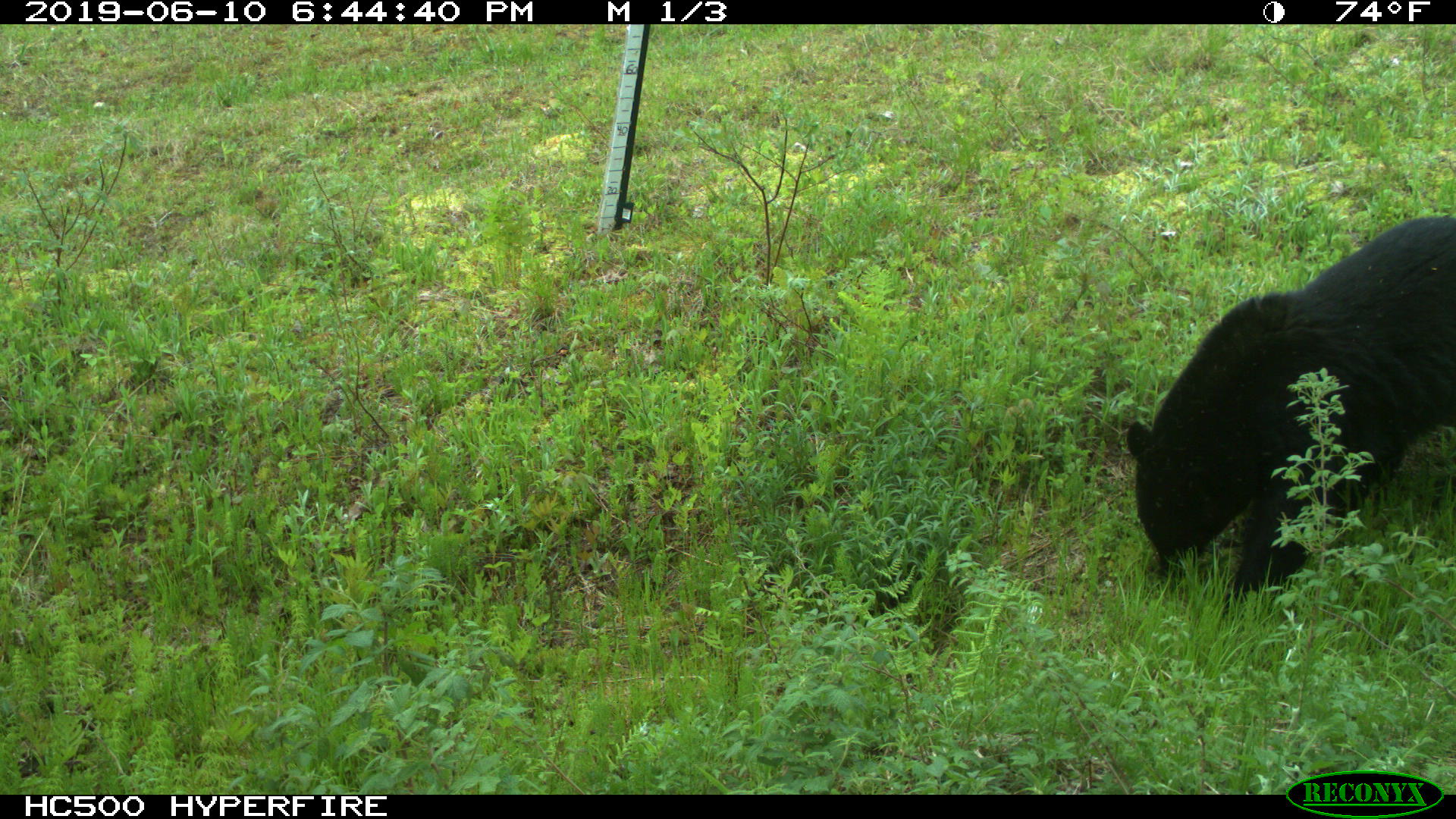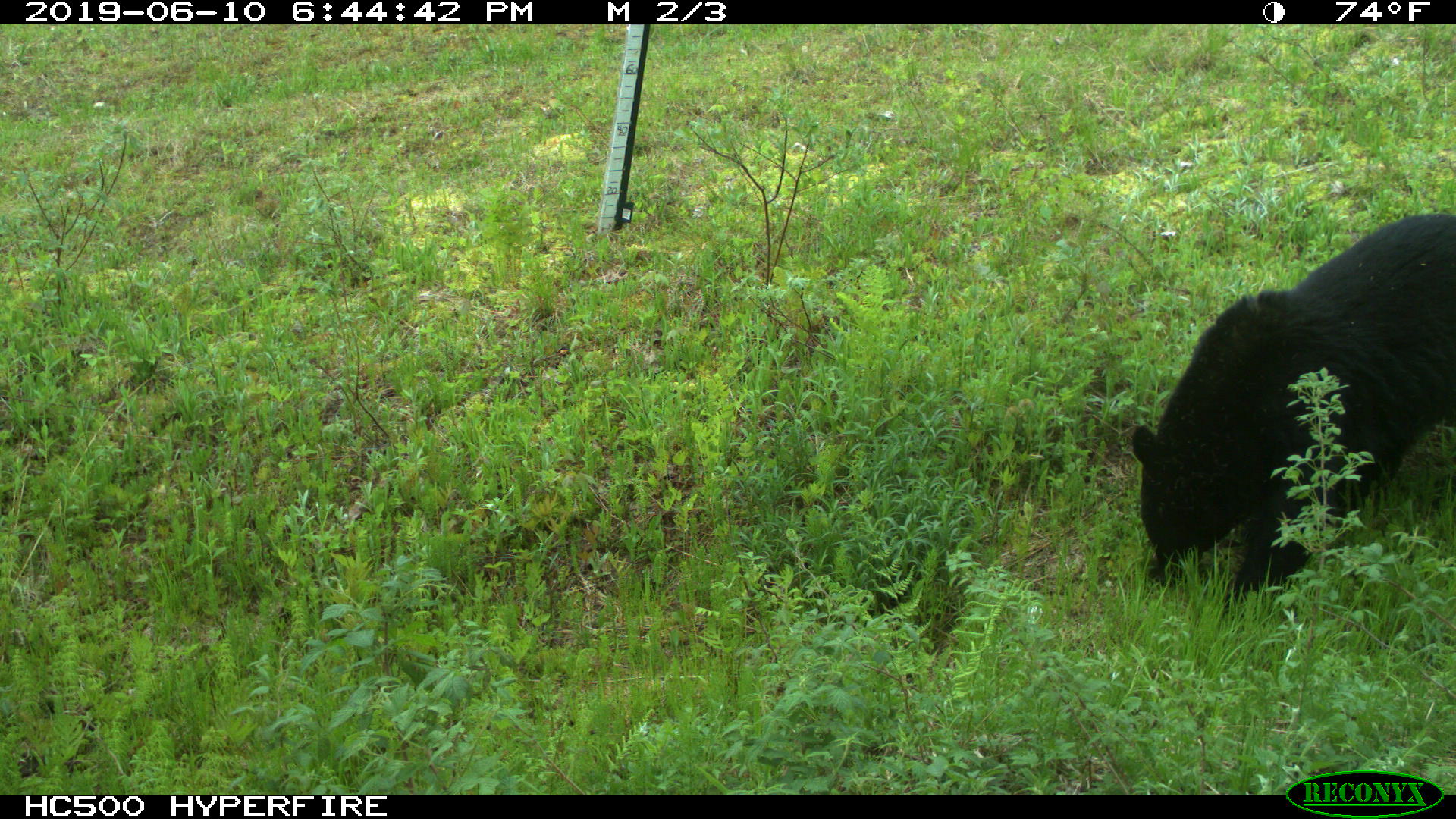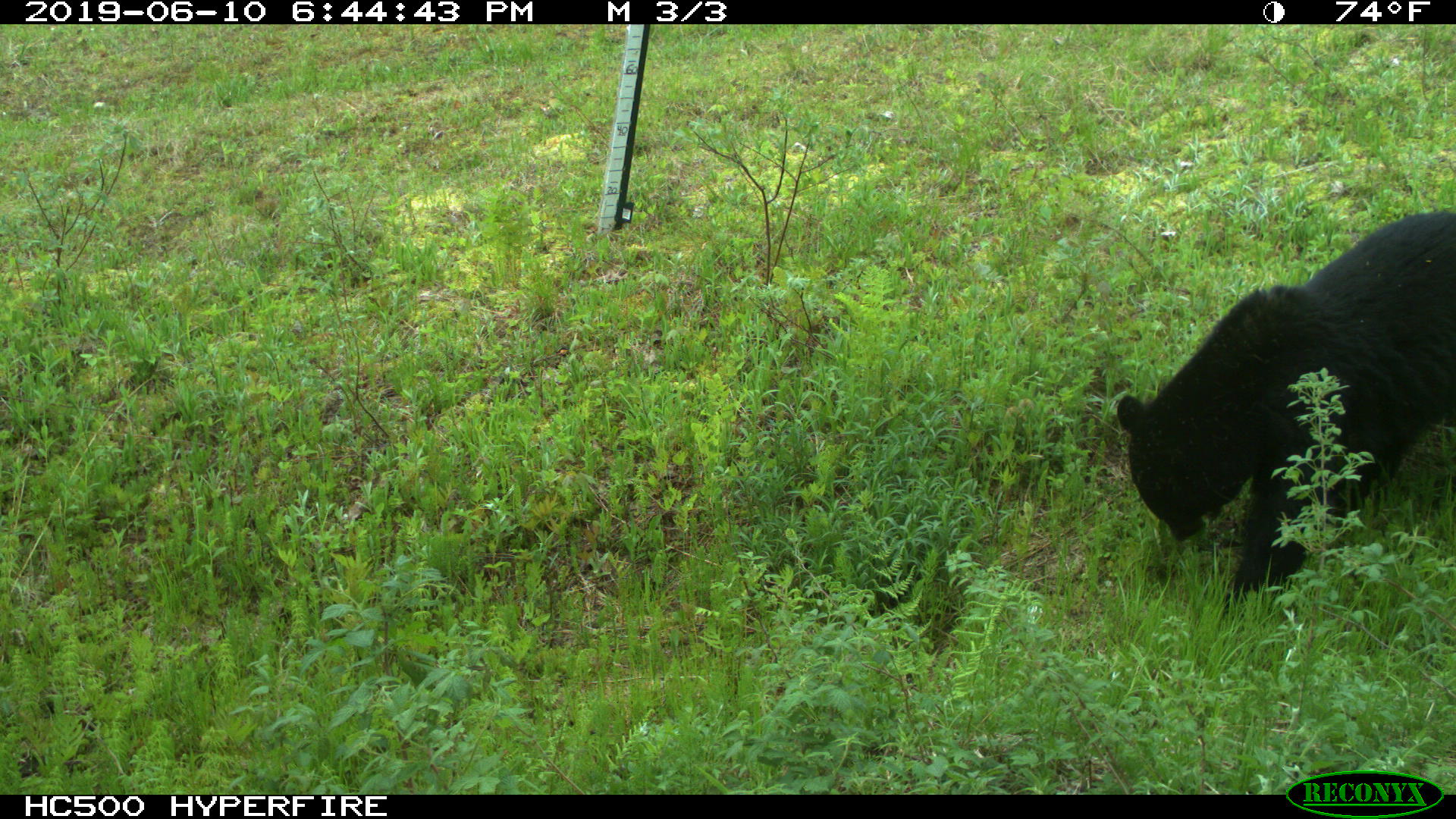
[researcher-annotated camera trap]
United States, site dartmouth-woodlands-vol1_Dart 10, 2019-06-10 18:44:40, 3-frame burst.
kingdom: Animalia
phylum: Chordata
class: Mammalia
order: Carnivora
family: Ursidae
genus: Ursus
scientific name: Ursus americanus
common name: black bear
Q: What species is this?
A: Black bear (Ursus americanus).